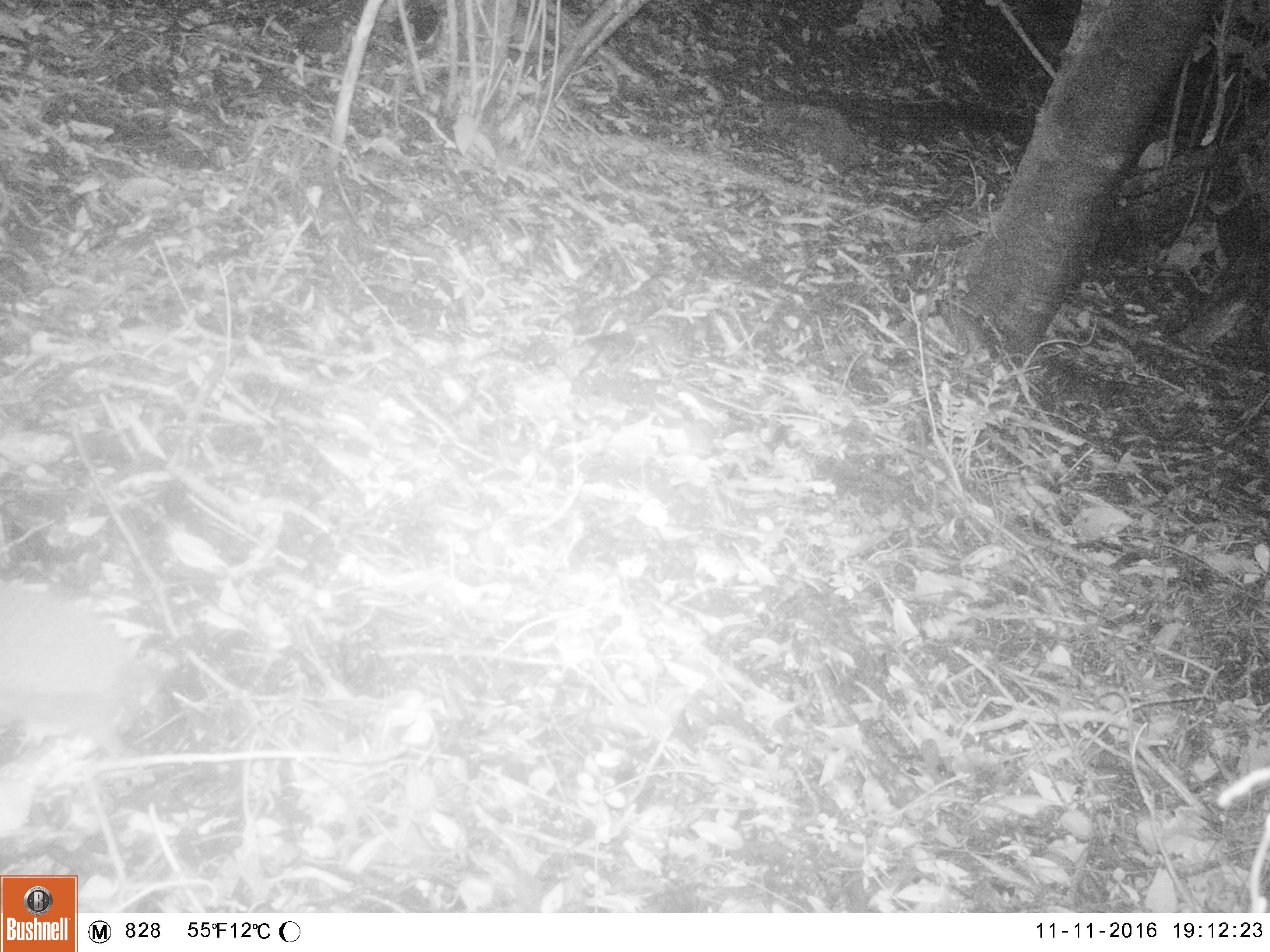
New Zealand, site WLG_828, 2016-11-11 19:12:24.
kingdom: Animalia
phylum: Chordata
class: Mammalia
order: Eulipotyphla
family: Erinaceidae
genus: Erinaceus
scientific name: Erinaceus europaeus europaeus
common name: european hedgehog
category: hedgehog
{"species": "hedgehog (european hedgehog) (Erinaceus europaeus europaeus)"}